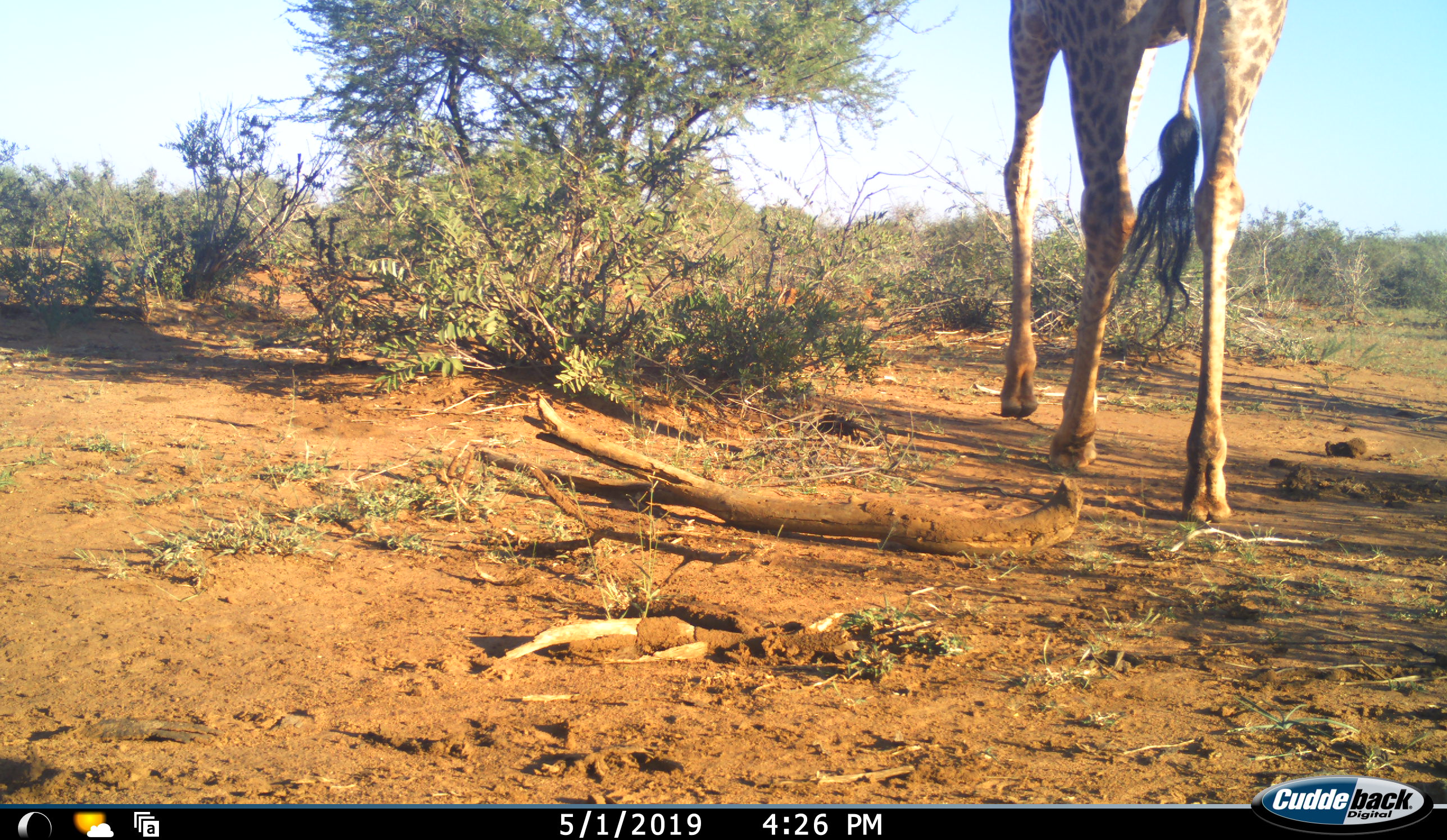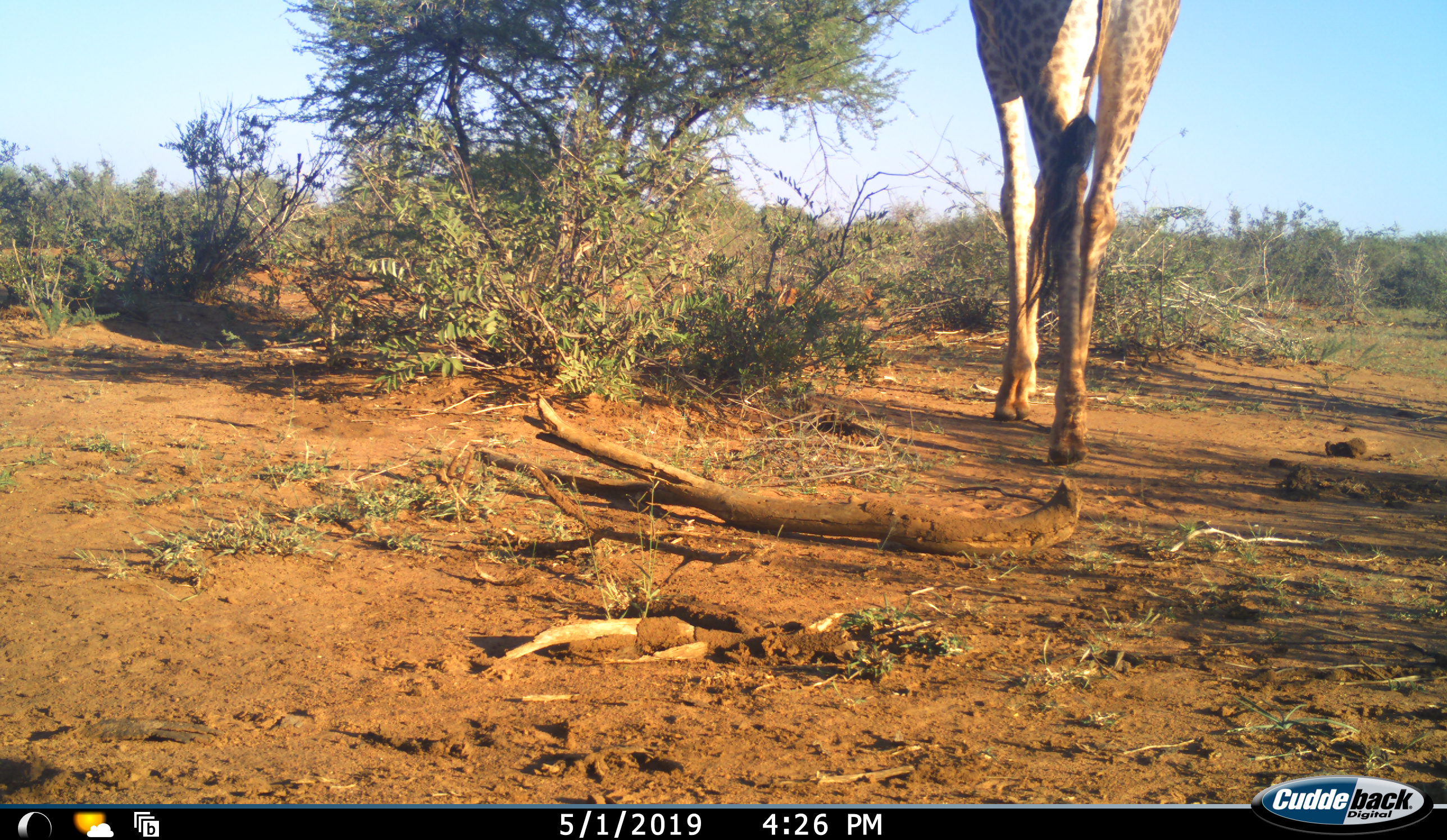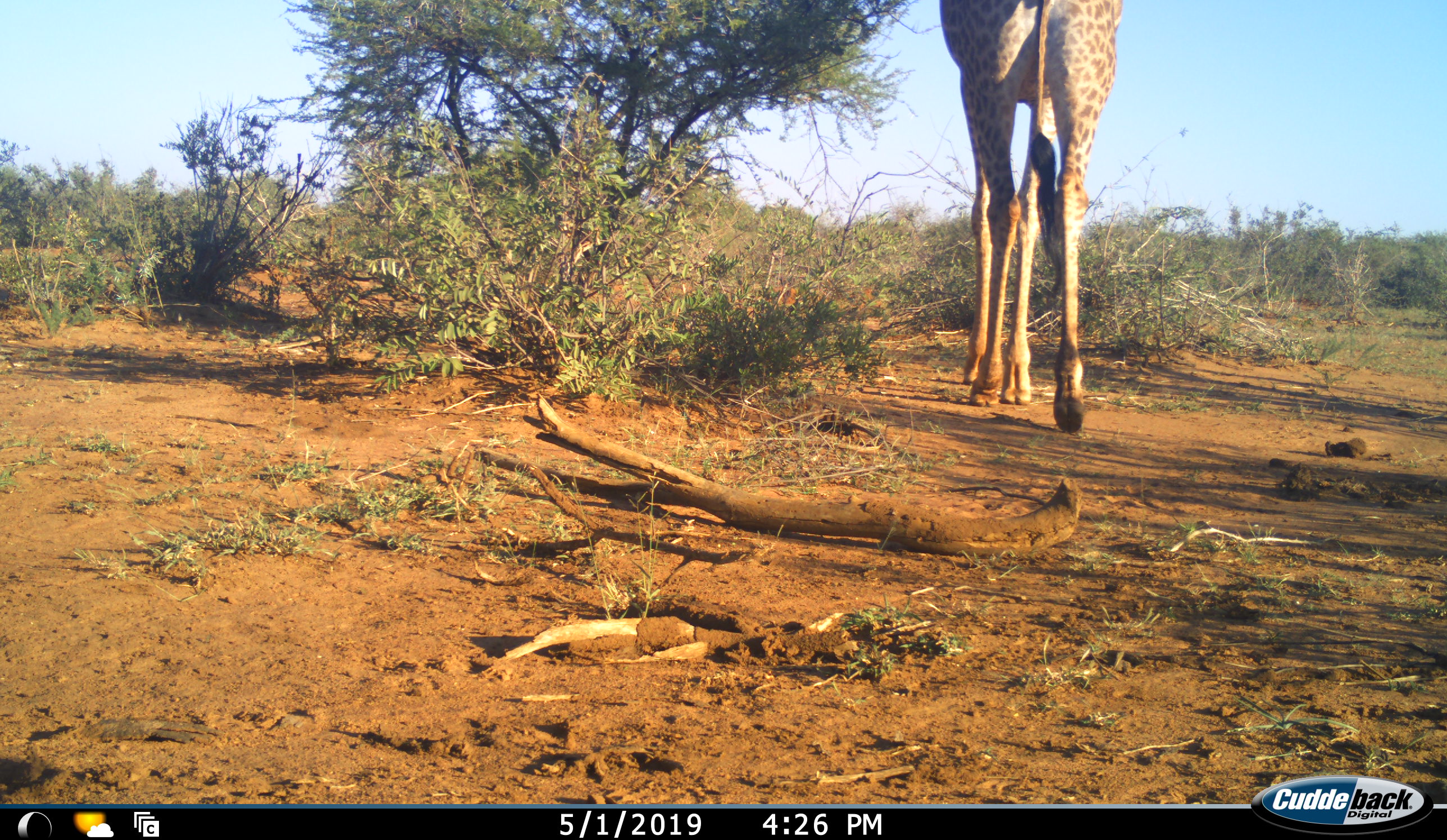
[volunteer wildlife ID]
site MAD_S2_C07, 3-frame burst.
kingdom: Animalia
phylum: Chordata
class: Mammalia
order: Artiodactyla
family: Giraffidae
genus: Giraffa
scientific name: Giraffa camelopardalis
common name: giraffe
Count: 1.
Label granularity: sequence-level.